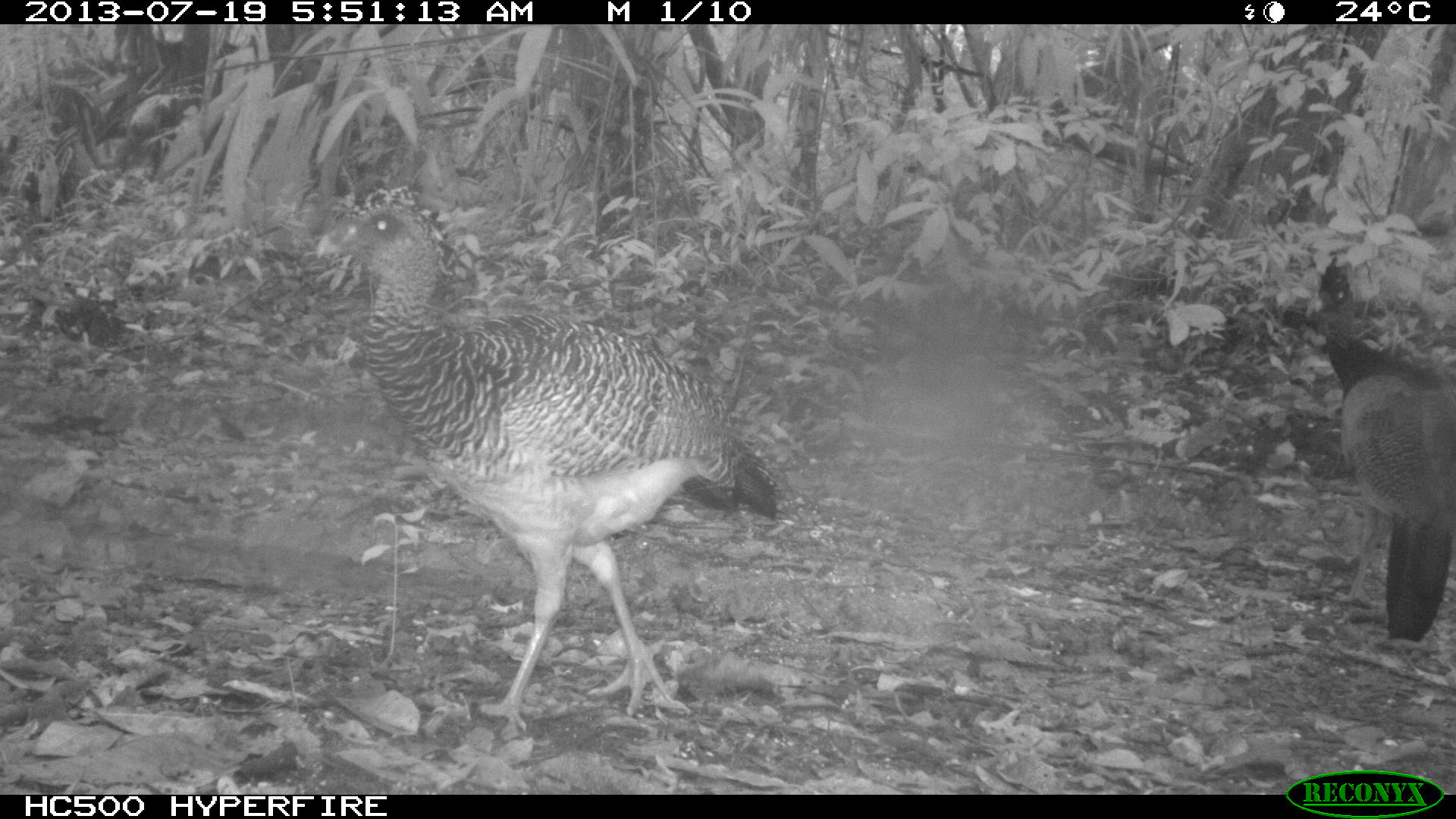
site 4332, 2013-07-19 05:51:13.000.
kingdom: Animalia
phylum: Chordata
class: Aves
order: Galliformes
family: Cracidae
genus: Crax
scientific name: Crax rubra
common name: great curassow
Crax rubra (great curassow), count 2.